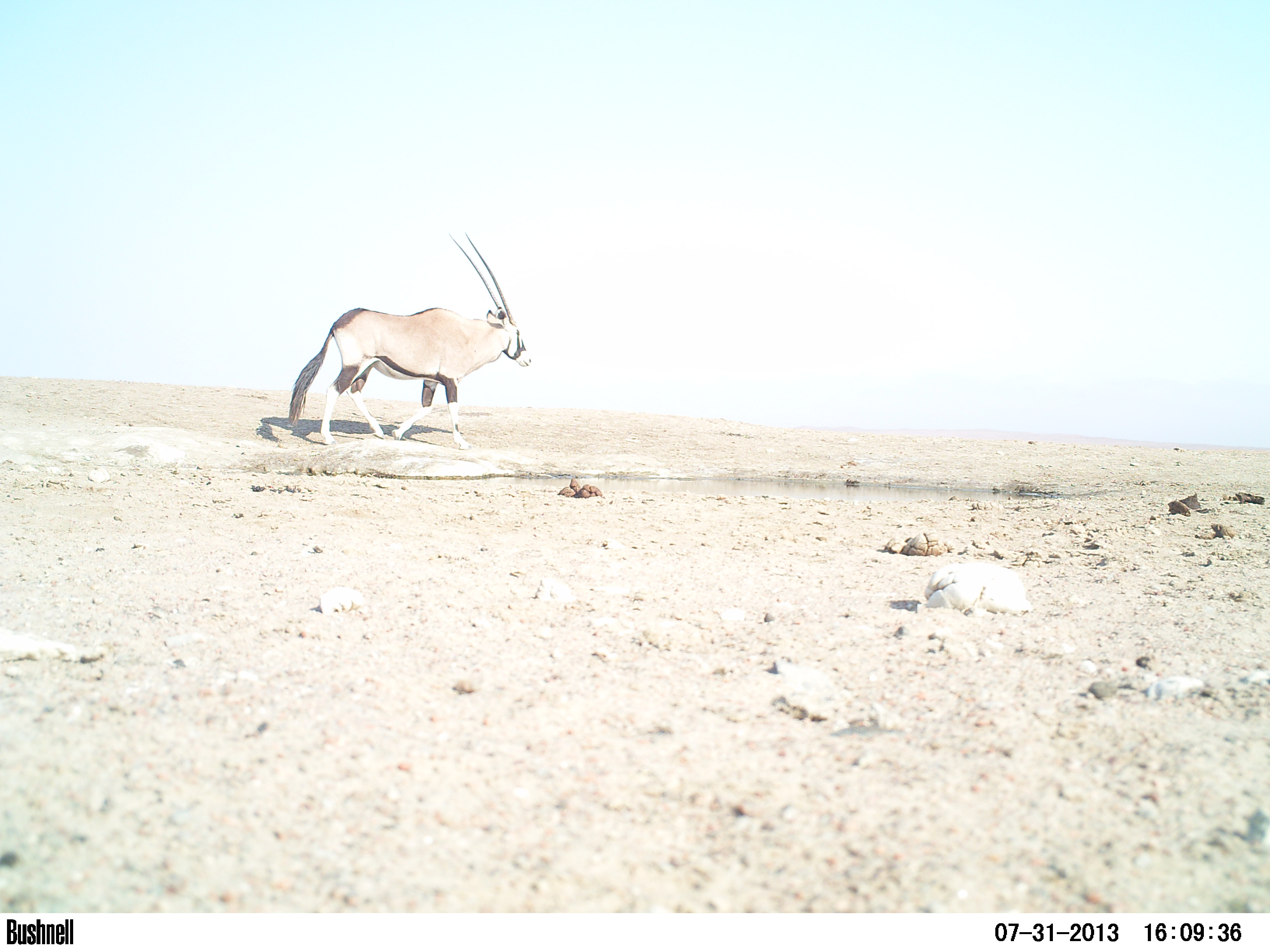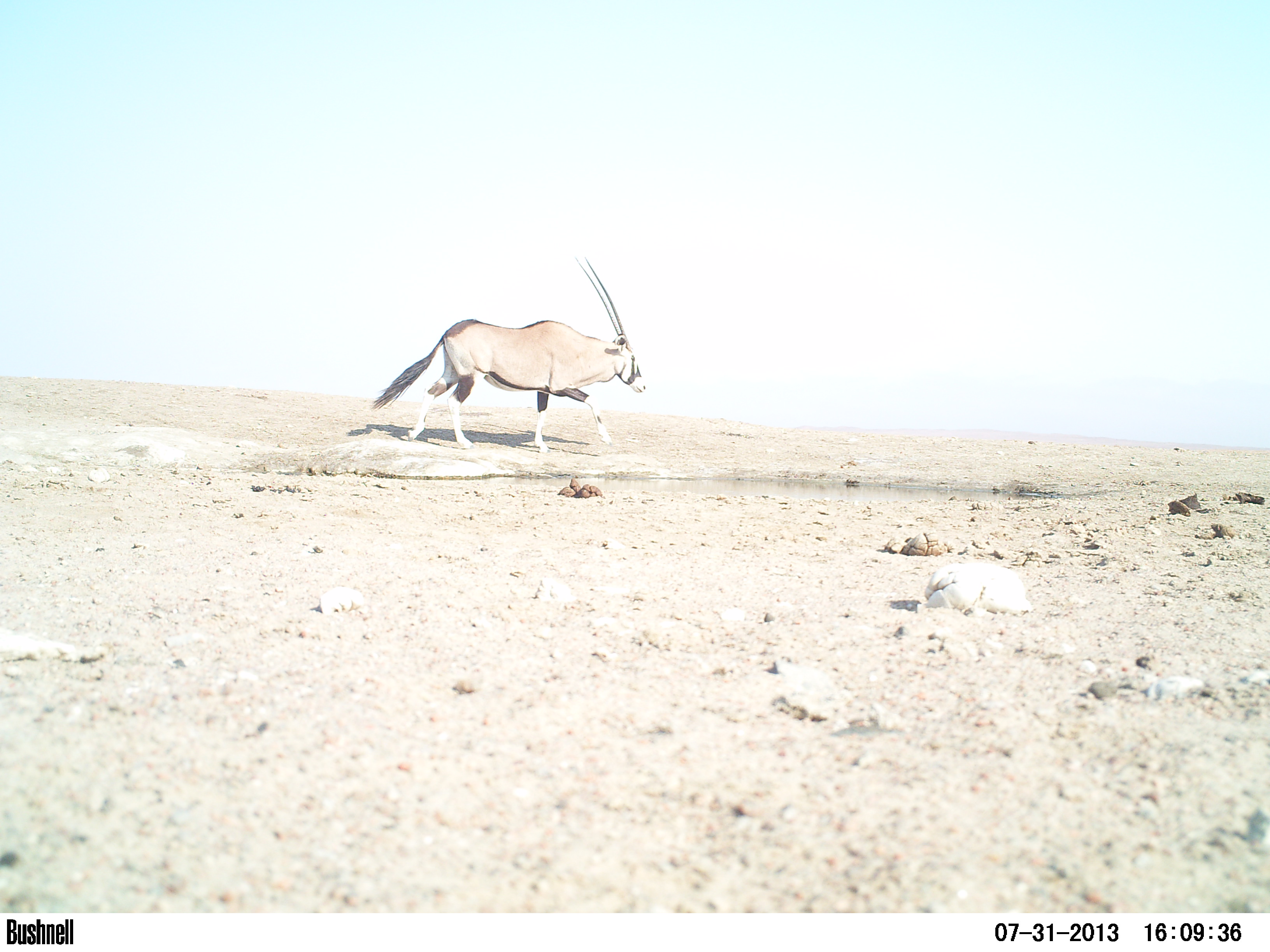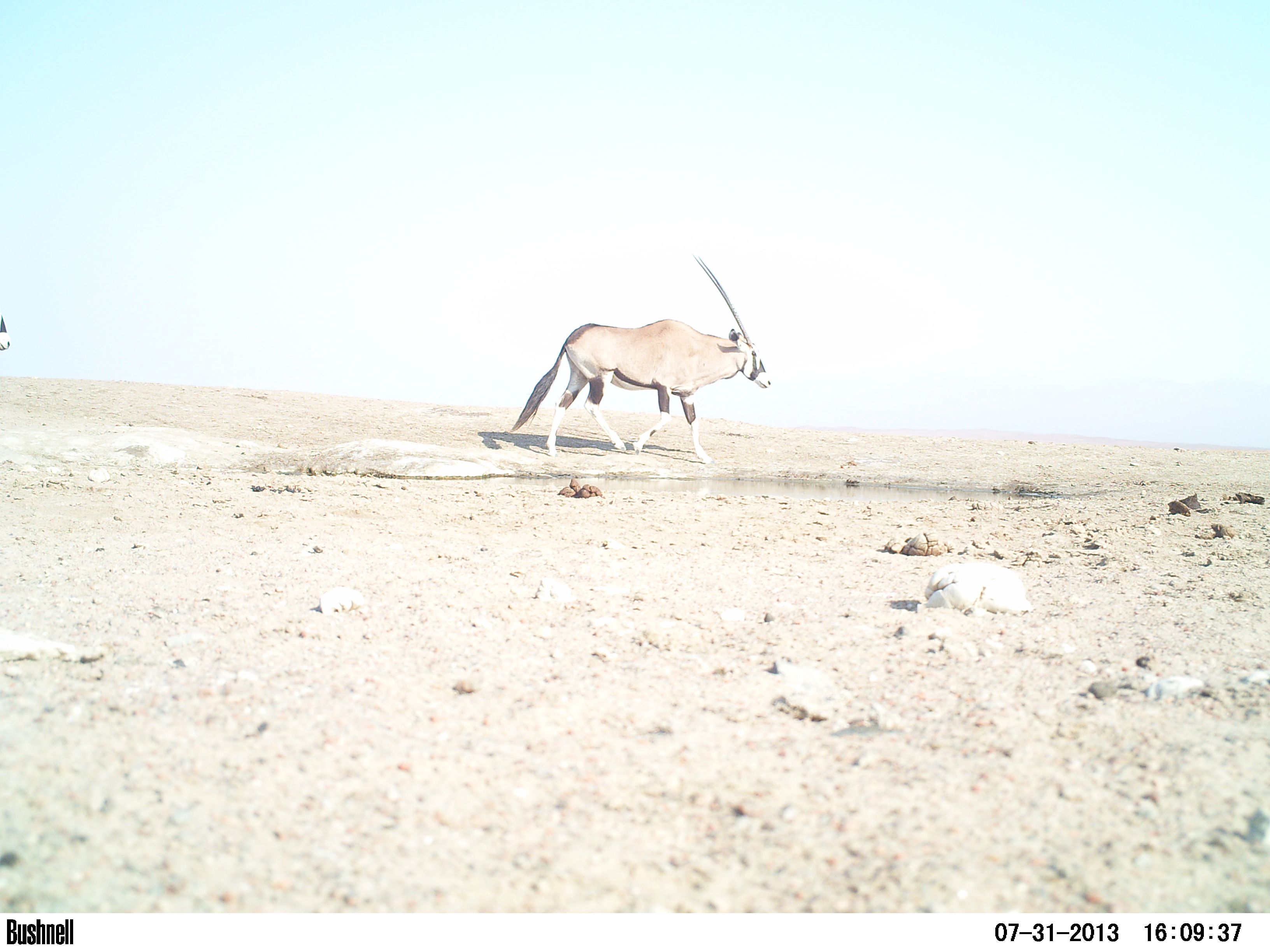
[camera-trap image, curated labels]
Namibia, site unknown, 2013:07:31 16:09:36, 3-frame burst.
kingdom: Animalia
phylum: Chordata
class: Mammalia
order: Artiodactyla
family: Bovidae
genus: Oryx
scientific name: Oryx gazella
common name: gemsbok